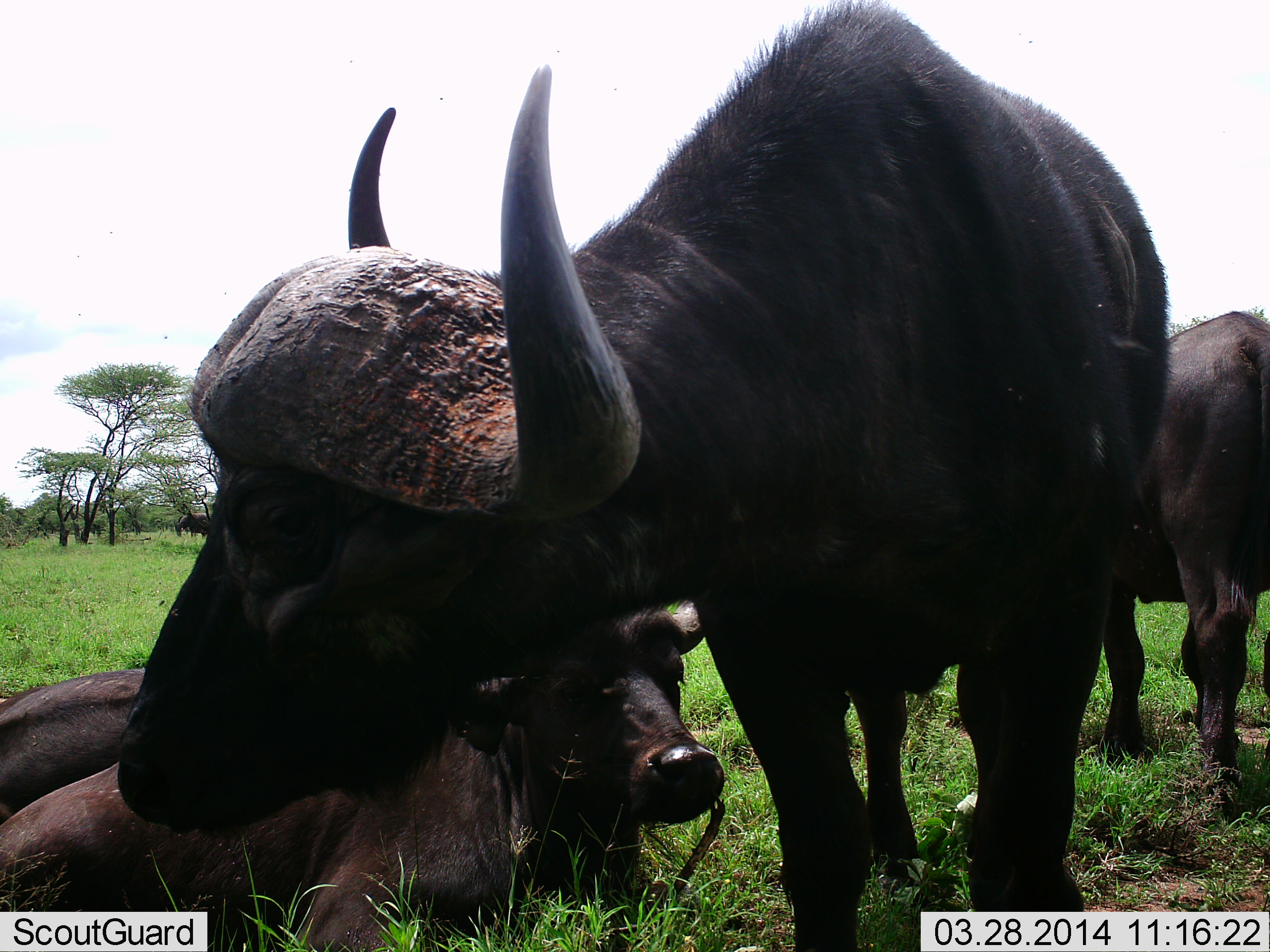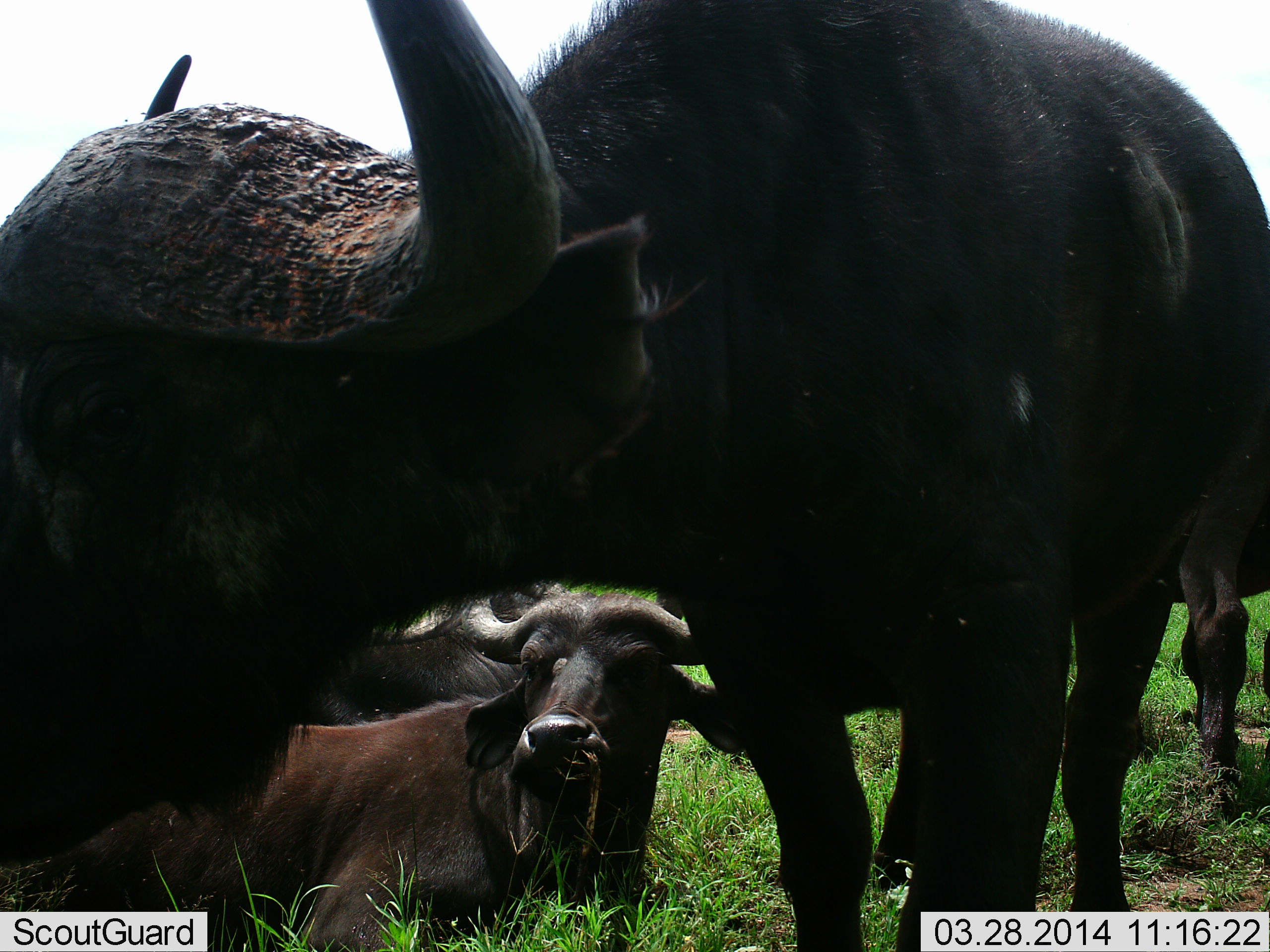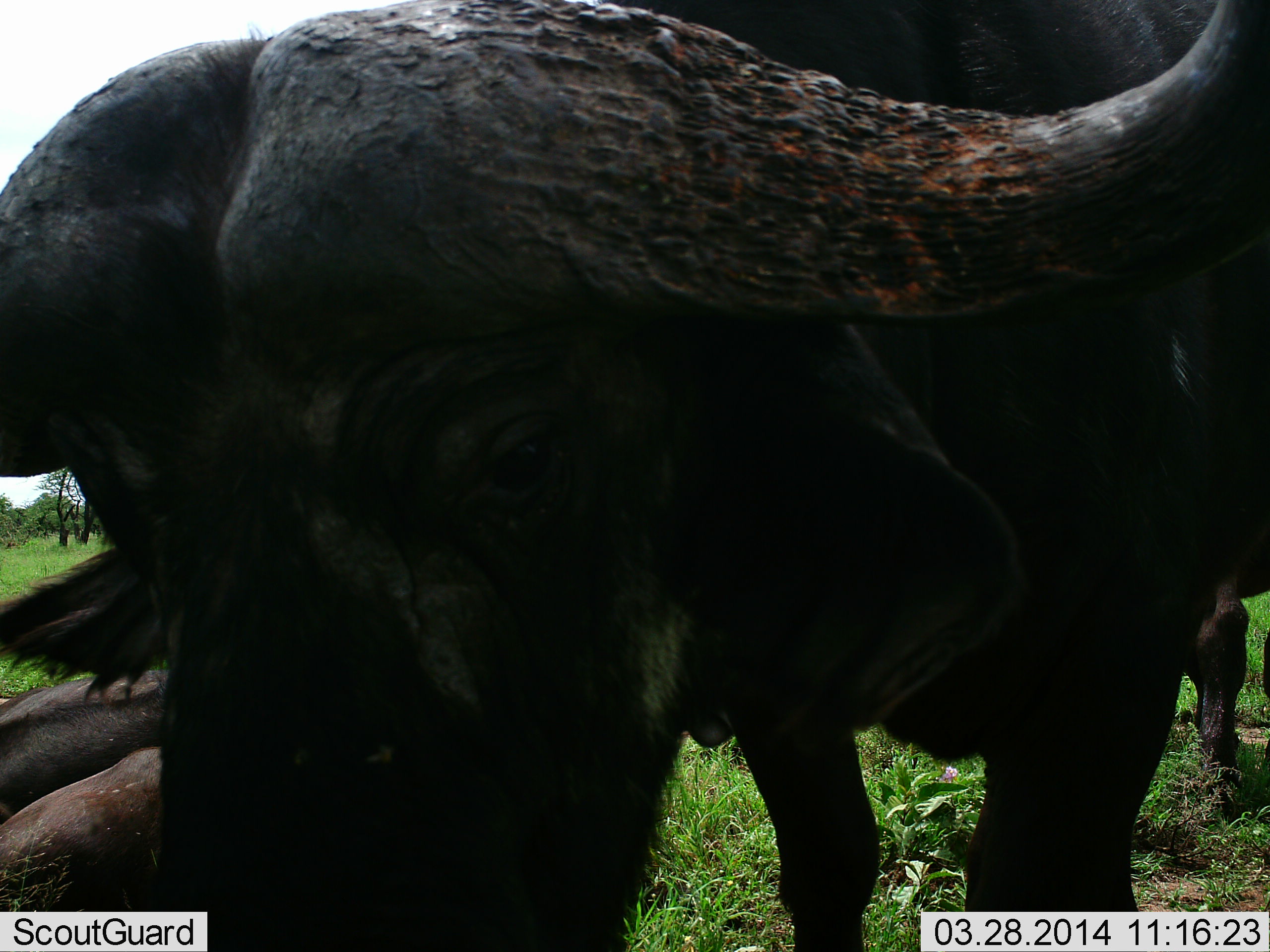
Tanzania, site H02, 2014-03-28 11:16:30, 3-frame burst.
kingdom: Animalia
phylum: Chordata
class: Mammalia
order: Artiodactyla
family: Bovidae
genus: Syncerus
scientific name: Syncerus caffer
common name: cape buffalo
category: buffalo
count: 4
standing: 50%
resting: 100%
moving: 30%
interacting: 10%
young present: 0%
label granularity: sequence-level